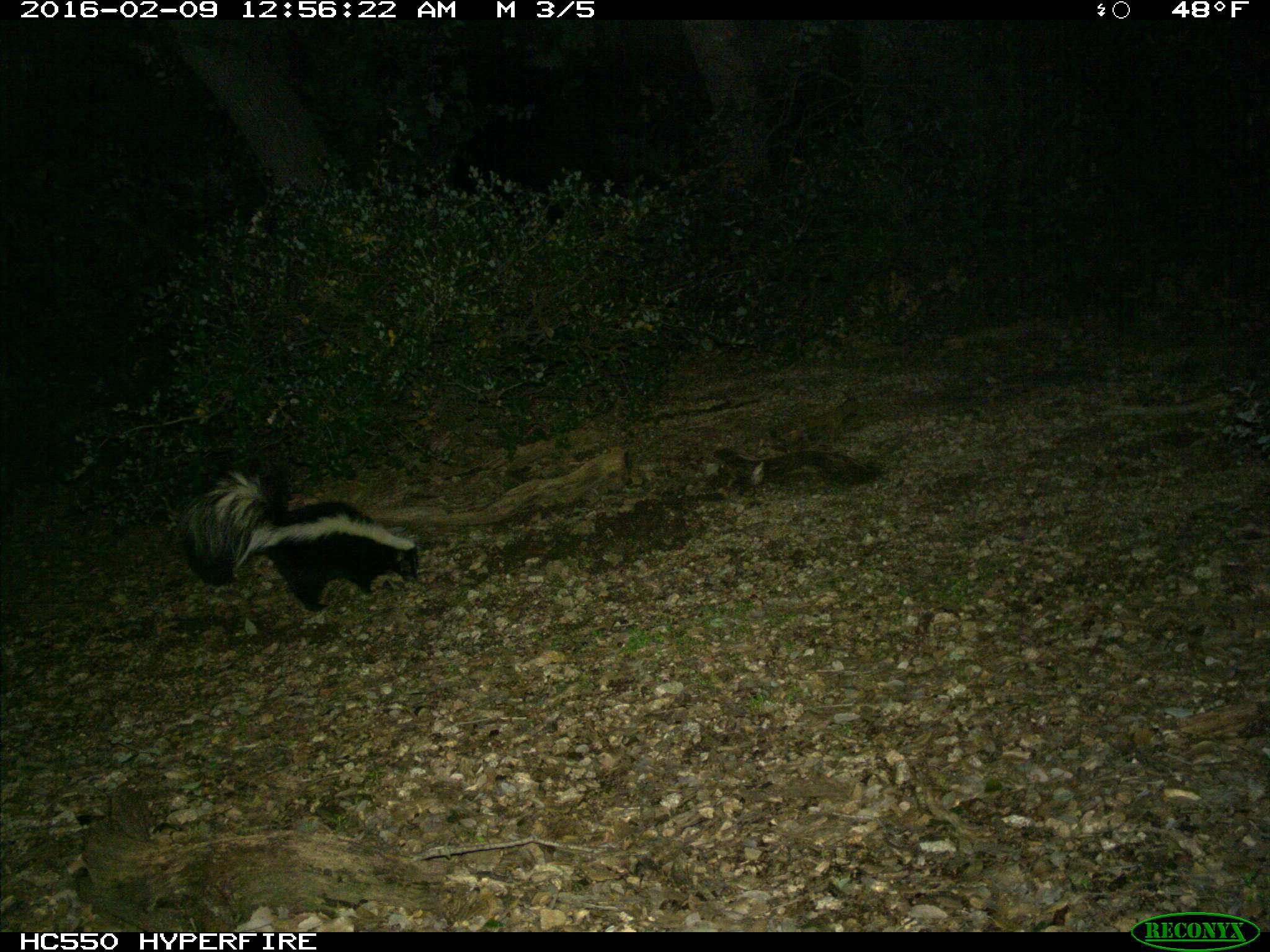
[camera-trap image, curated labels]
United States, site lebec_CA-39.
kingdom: Animalia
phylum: Chordata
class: Mammalia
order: Carnivora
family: Mephitidae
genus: Mephitis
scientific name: Mephitis mephitis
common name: striped skunk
Mephitis mephitis (striped skunk).